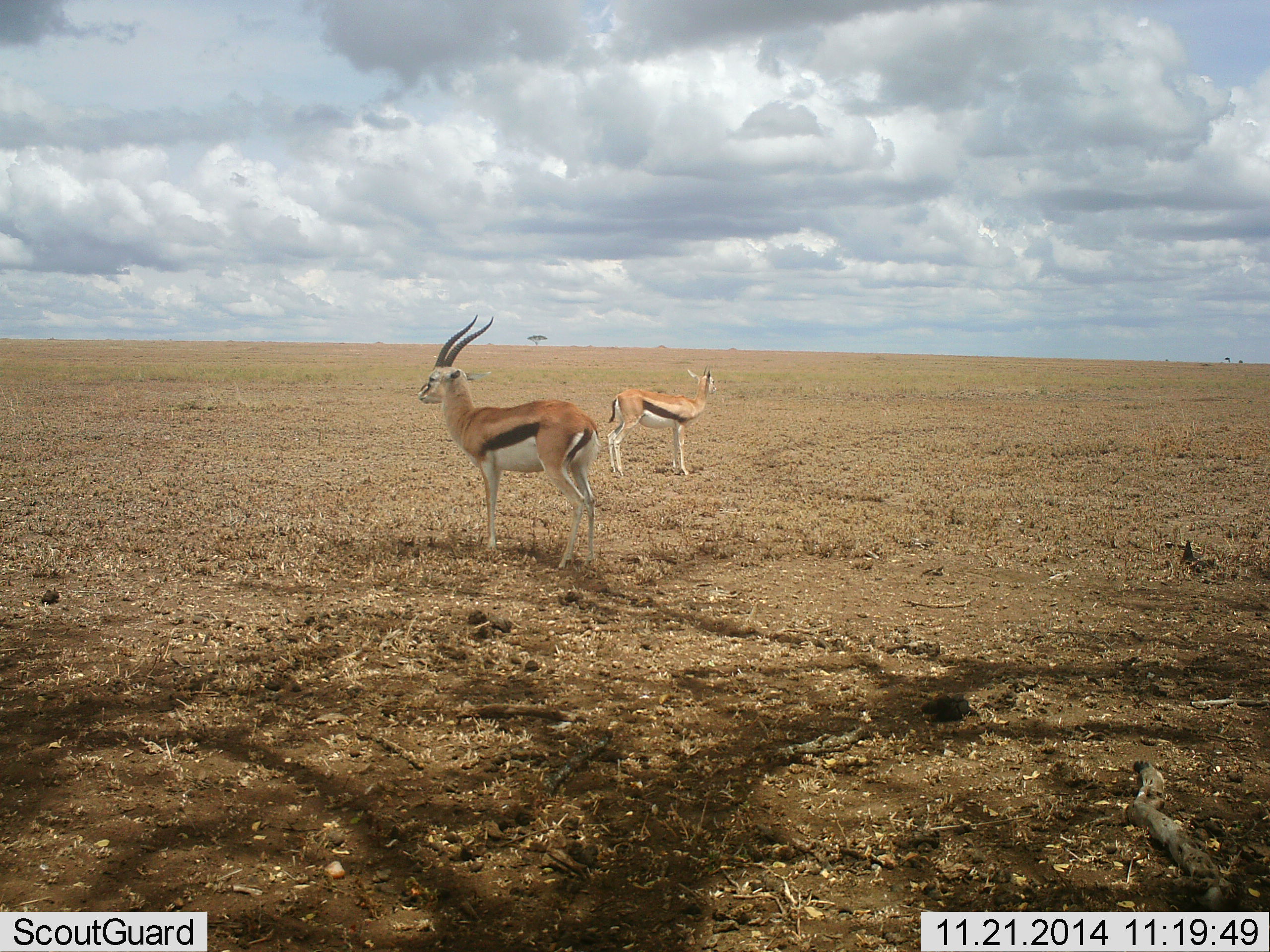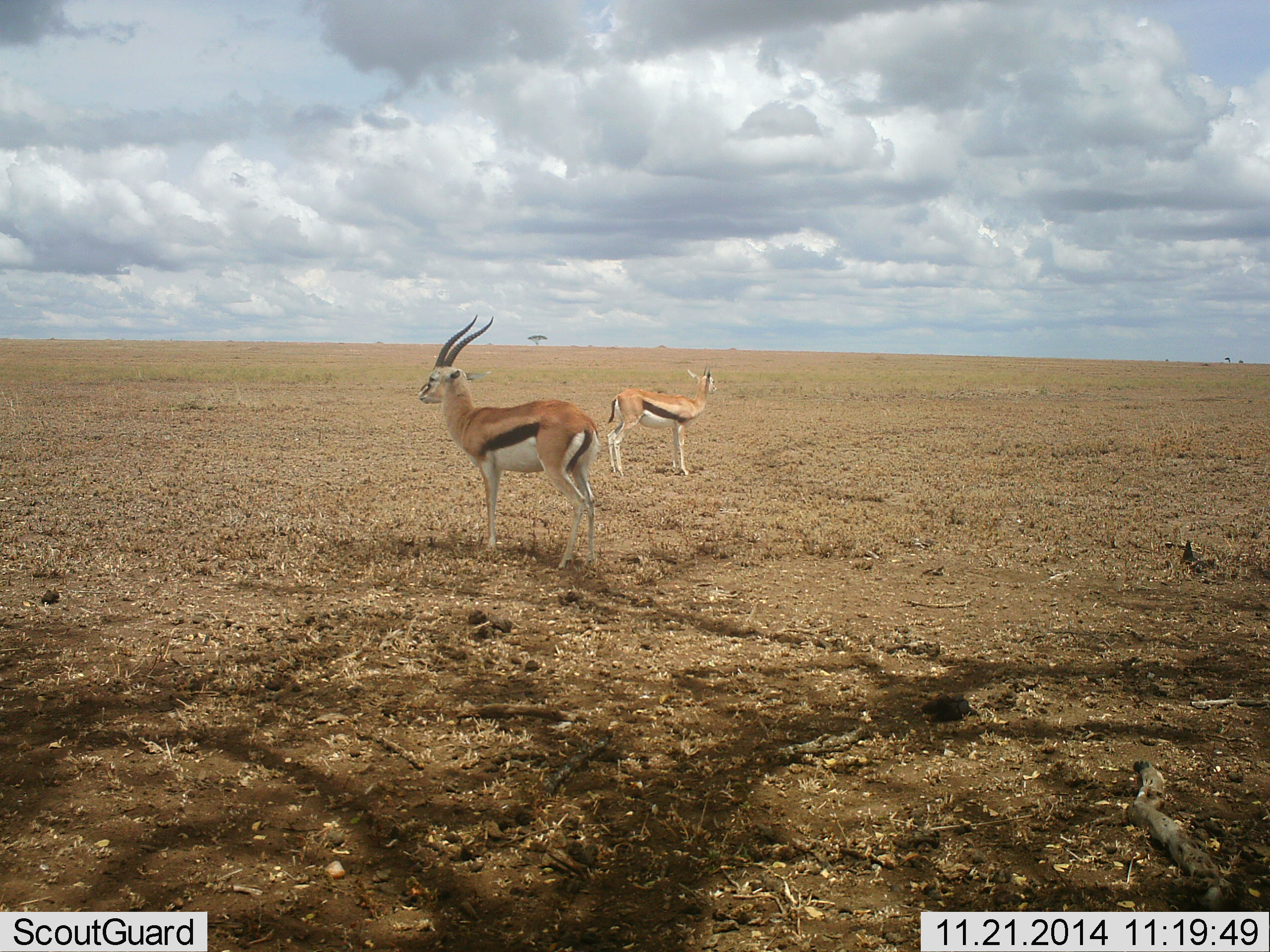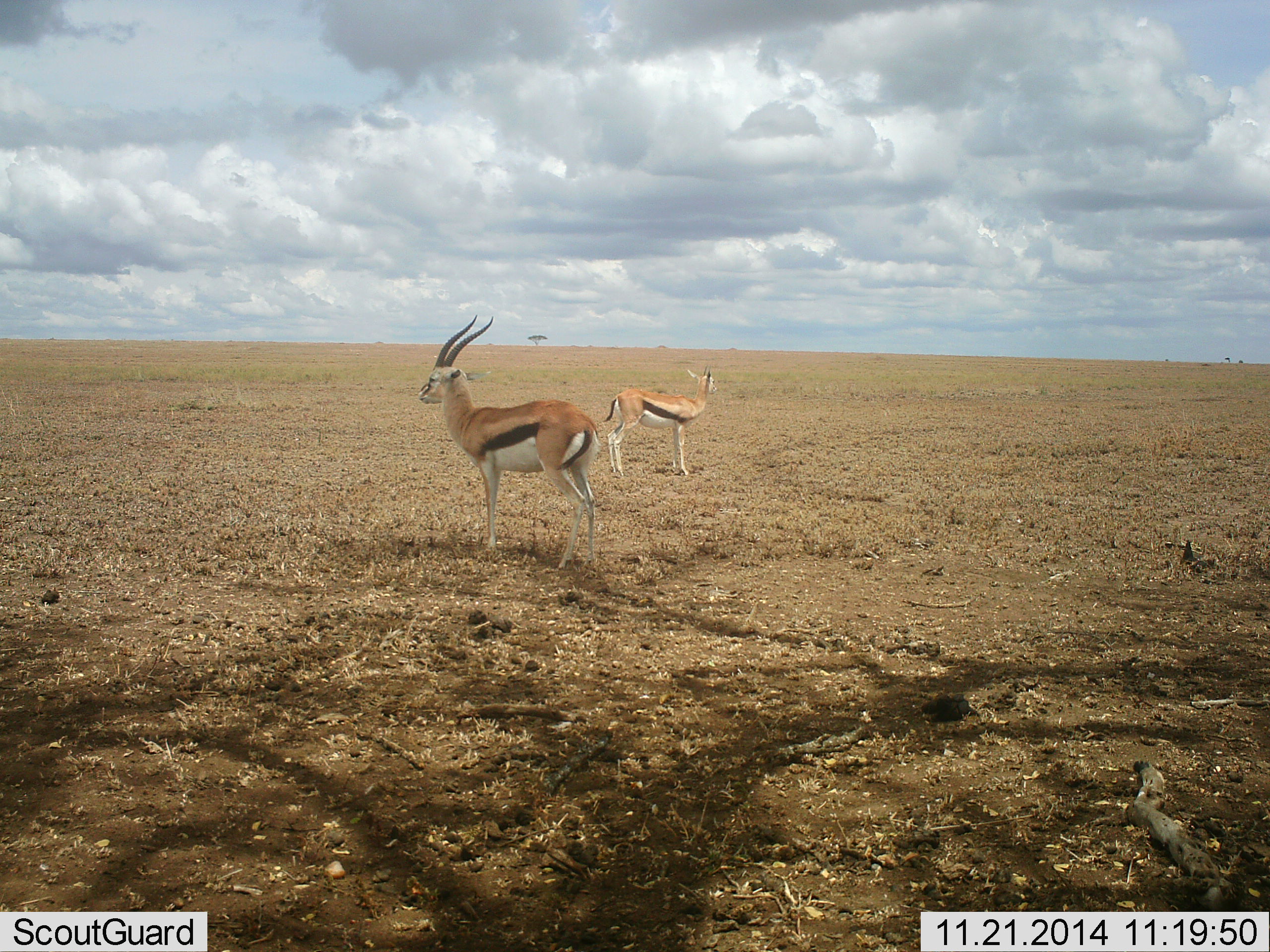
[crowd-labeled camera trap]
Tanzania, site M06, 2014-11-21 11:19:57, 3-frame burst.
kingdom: Animalia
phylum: Chordata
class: Mammalia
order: Artiodactyla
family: Bovidae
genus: Eudorcas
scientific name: Eudorcas thomsonii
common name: thomson's gazelle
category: gazellethomsons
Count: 2.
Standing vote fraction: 100%.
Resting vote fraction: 0%.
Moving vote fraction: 0%.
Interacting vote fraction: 0%.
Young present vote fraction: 0%.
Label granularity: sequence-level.